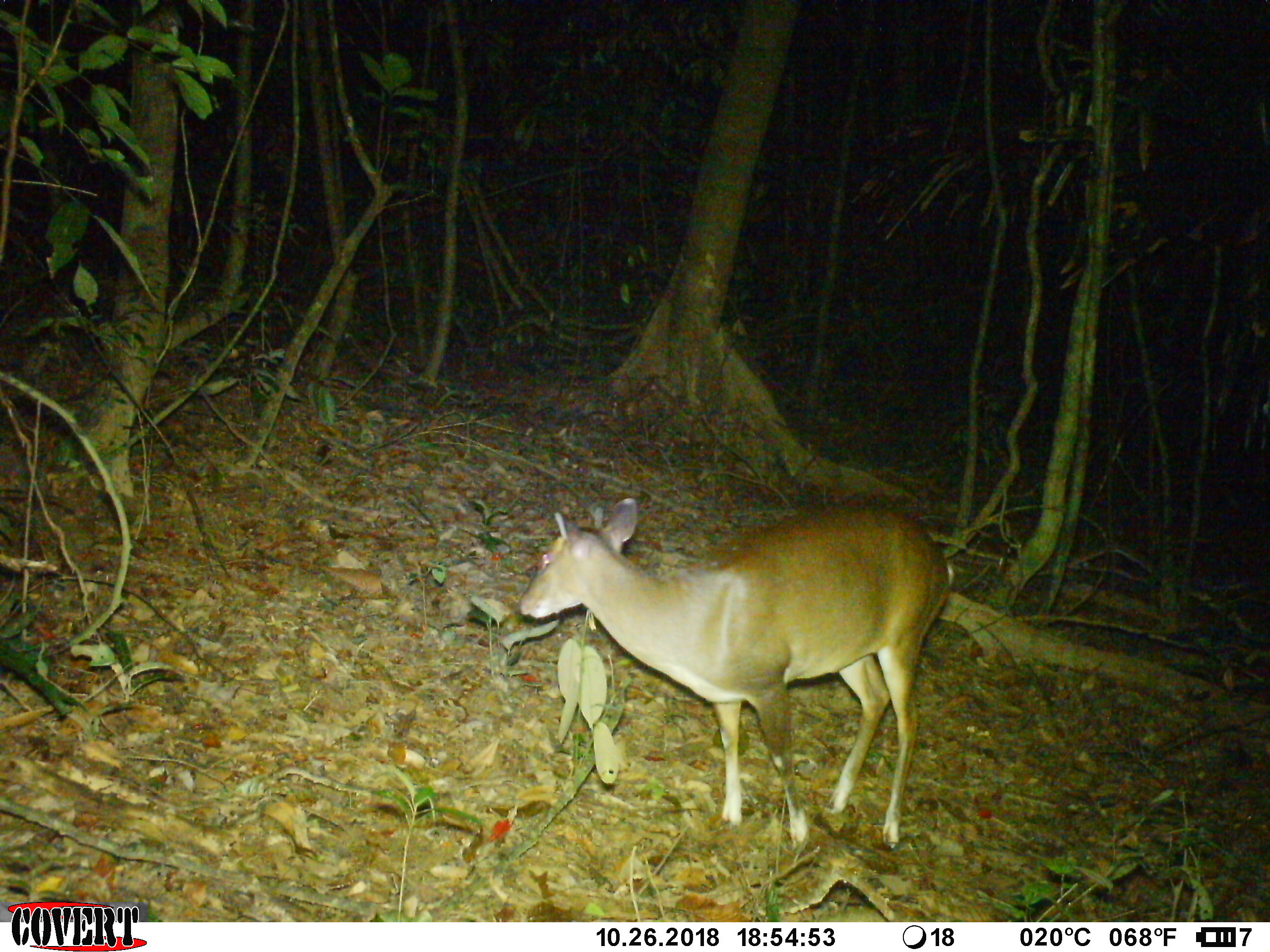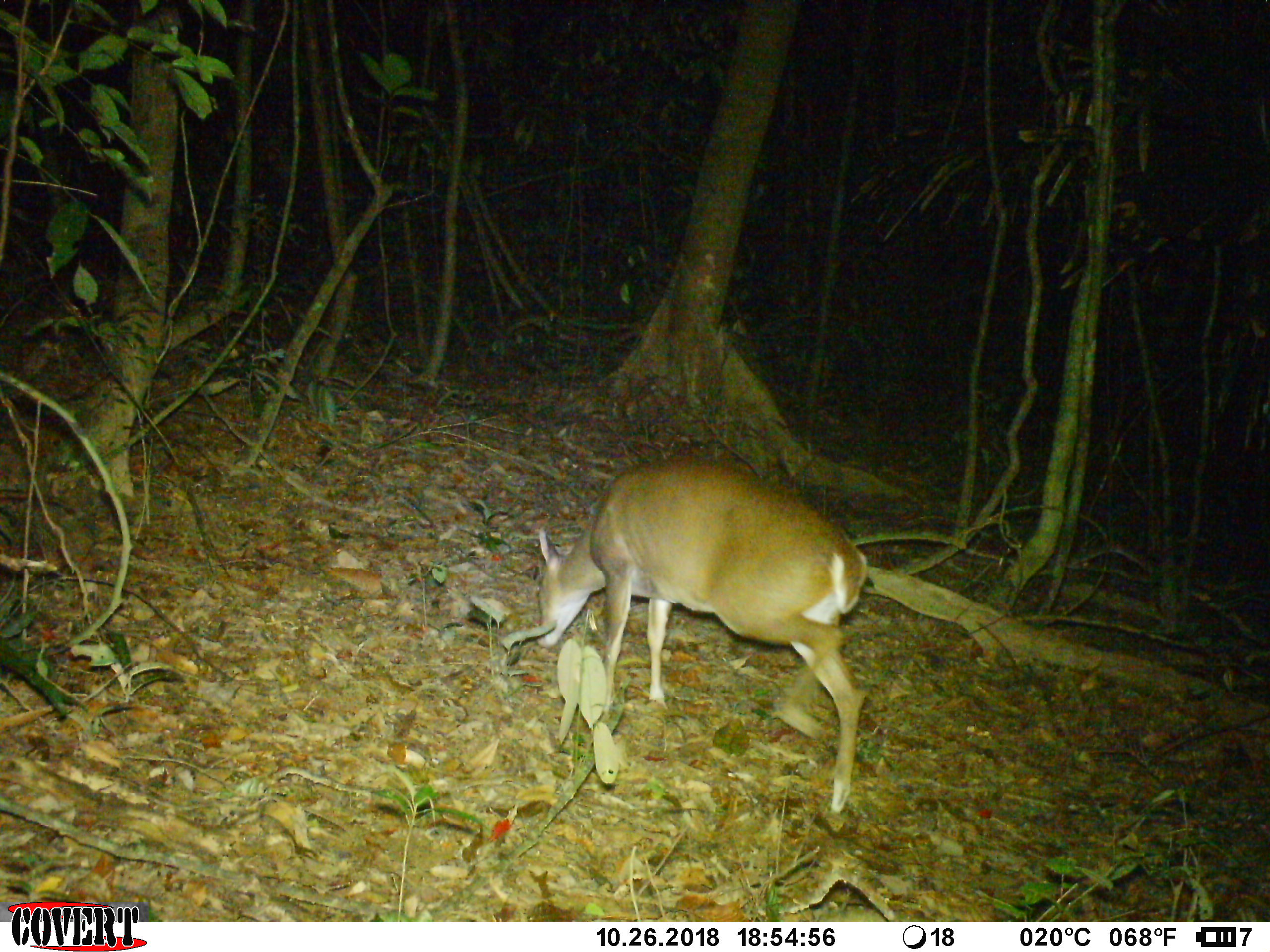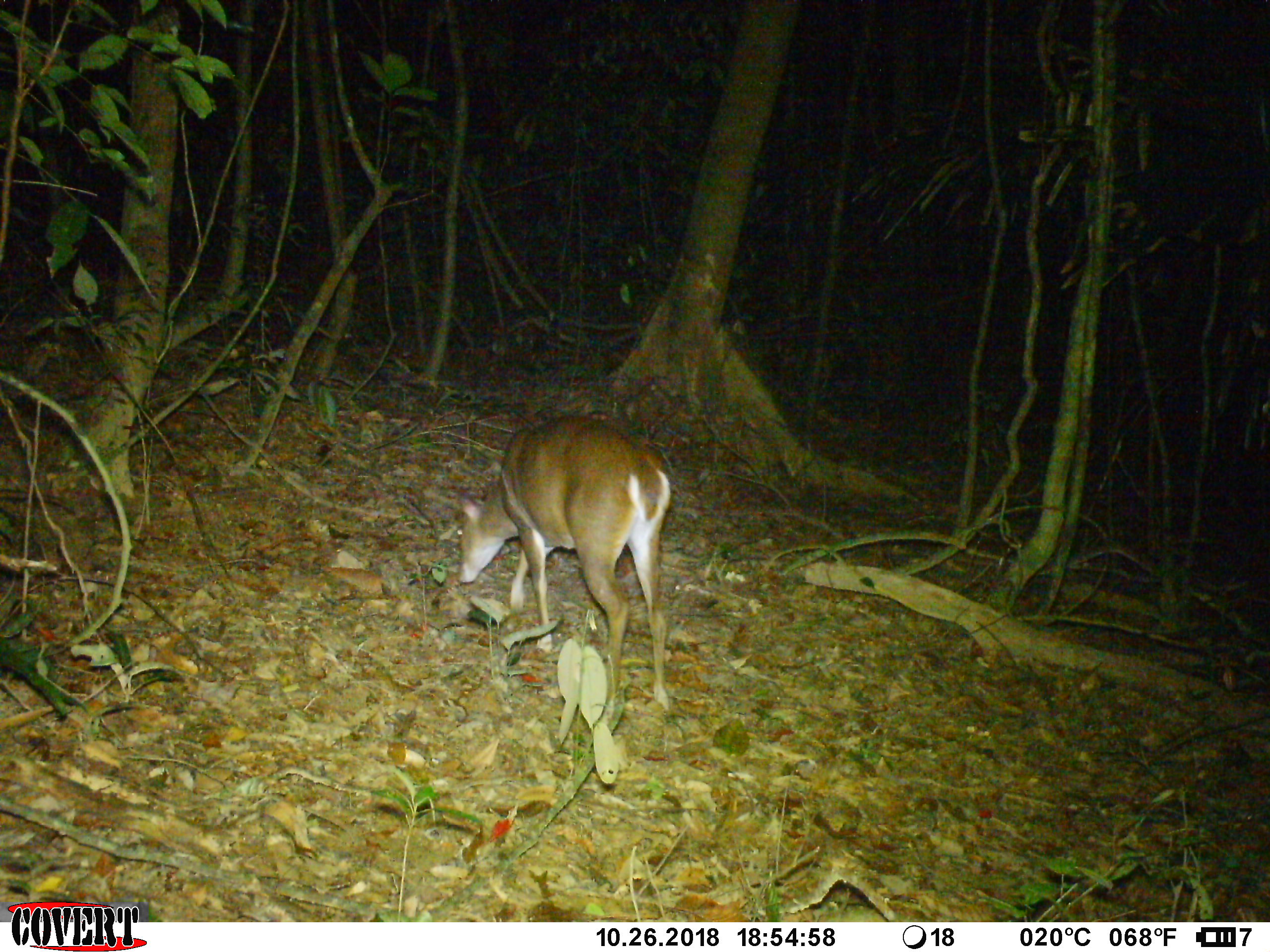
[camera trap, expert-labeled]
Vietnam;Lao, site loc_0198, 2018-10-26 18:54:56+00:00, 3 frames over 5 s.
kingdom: Animalia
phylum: Chordata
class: Mammalia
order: Artiodactyla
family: Cervidae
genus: Muntiacus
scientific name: Muntiacus vuquangensis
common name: large-antlered muntjac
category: large antlered muntjac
Large antlered muntjac (large-antlered muntjac) (Muntiacus vuquangensis). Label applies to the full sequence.